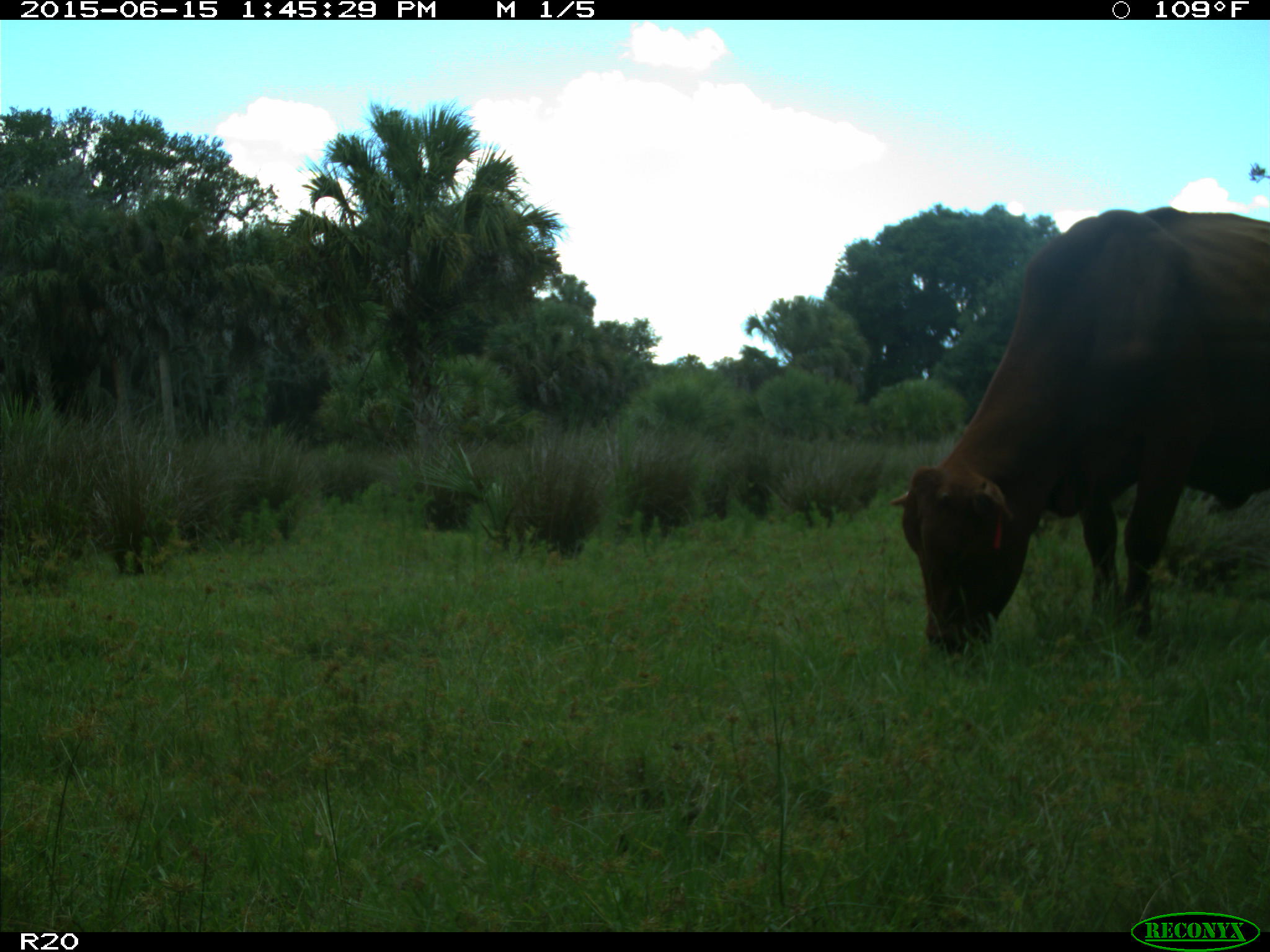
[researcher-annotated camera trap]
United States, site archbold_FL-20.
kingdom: Animalia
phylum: Chordata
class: Mammalia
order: Artiodactyla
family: Bovidae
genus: Bos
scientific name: Bos taurus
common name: domestic cow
Bos taurus (domestic cow).